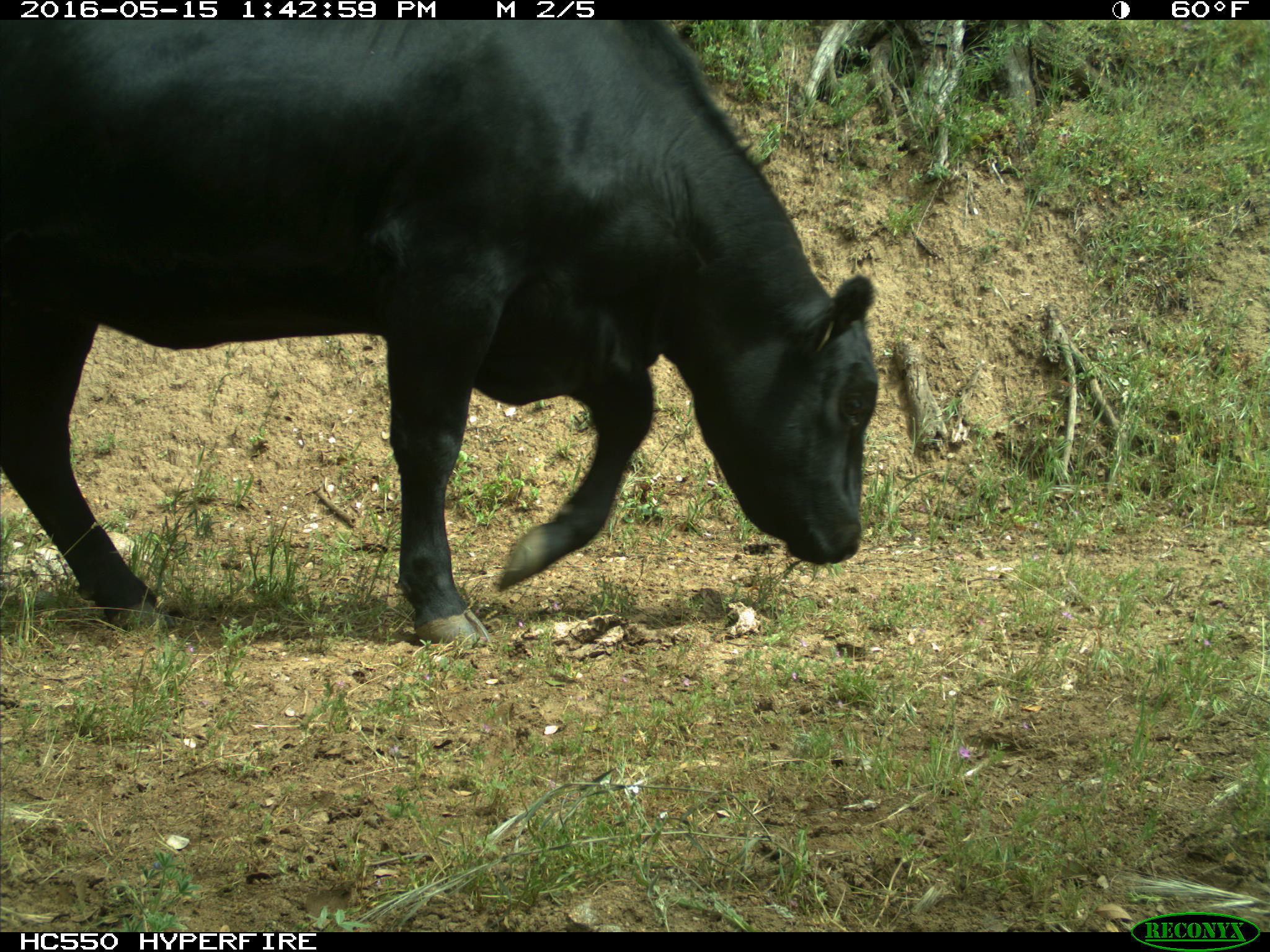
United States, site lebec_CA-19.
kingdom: Animalia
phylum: Chordata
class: Mammalia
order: Artiodactyla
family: Bovidae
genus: Bos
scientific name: Bos taurus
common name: domestic cow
Bos taurus (domestic cow).